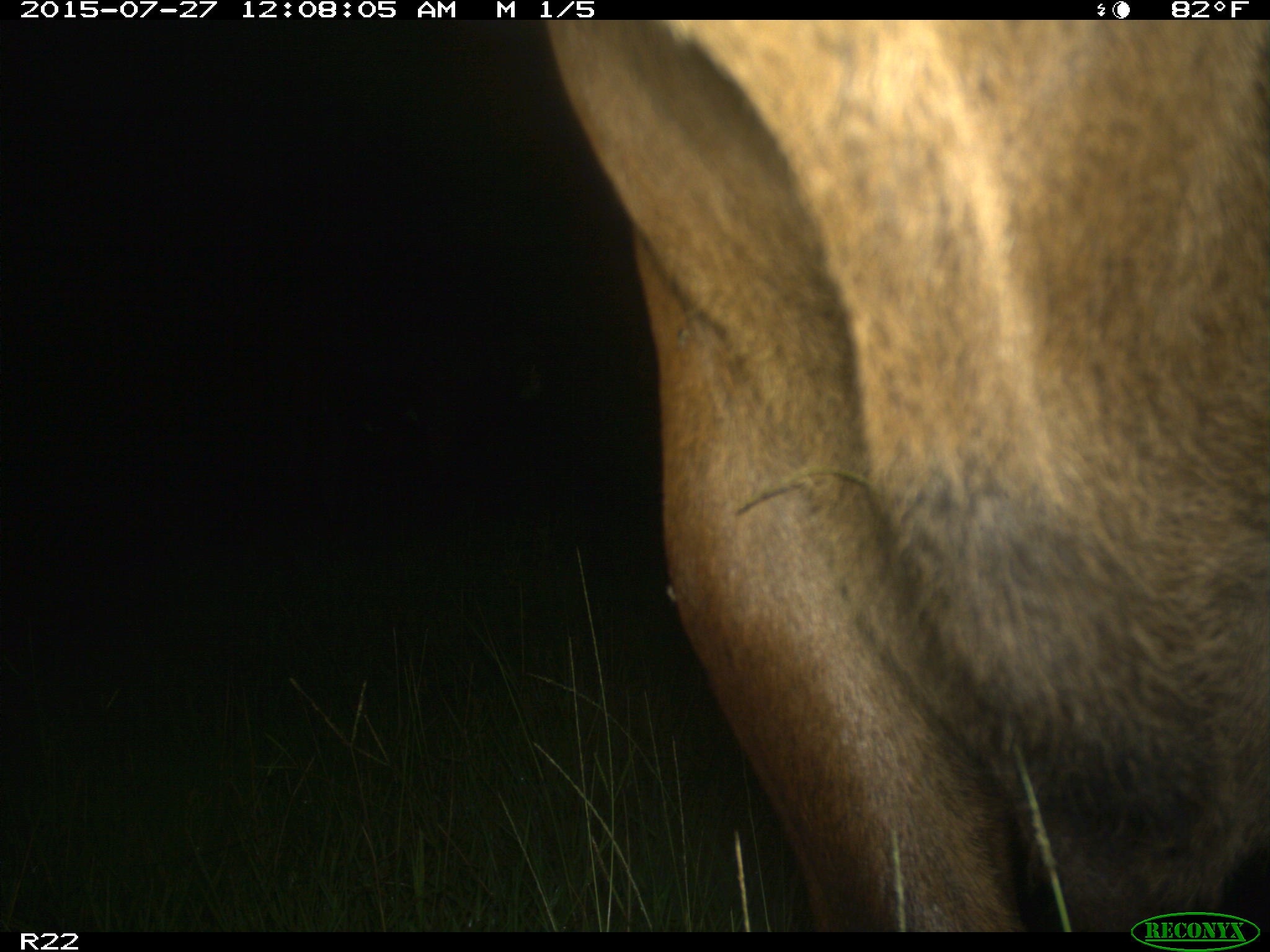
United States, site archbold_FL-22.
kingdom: Animalia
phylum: Chordata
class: Mammalia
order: Artiodactyla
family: Bovidae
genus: Bos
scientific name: Bos taurus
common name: domestic cow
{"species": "Bos taurus (domestic cow)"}